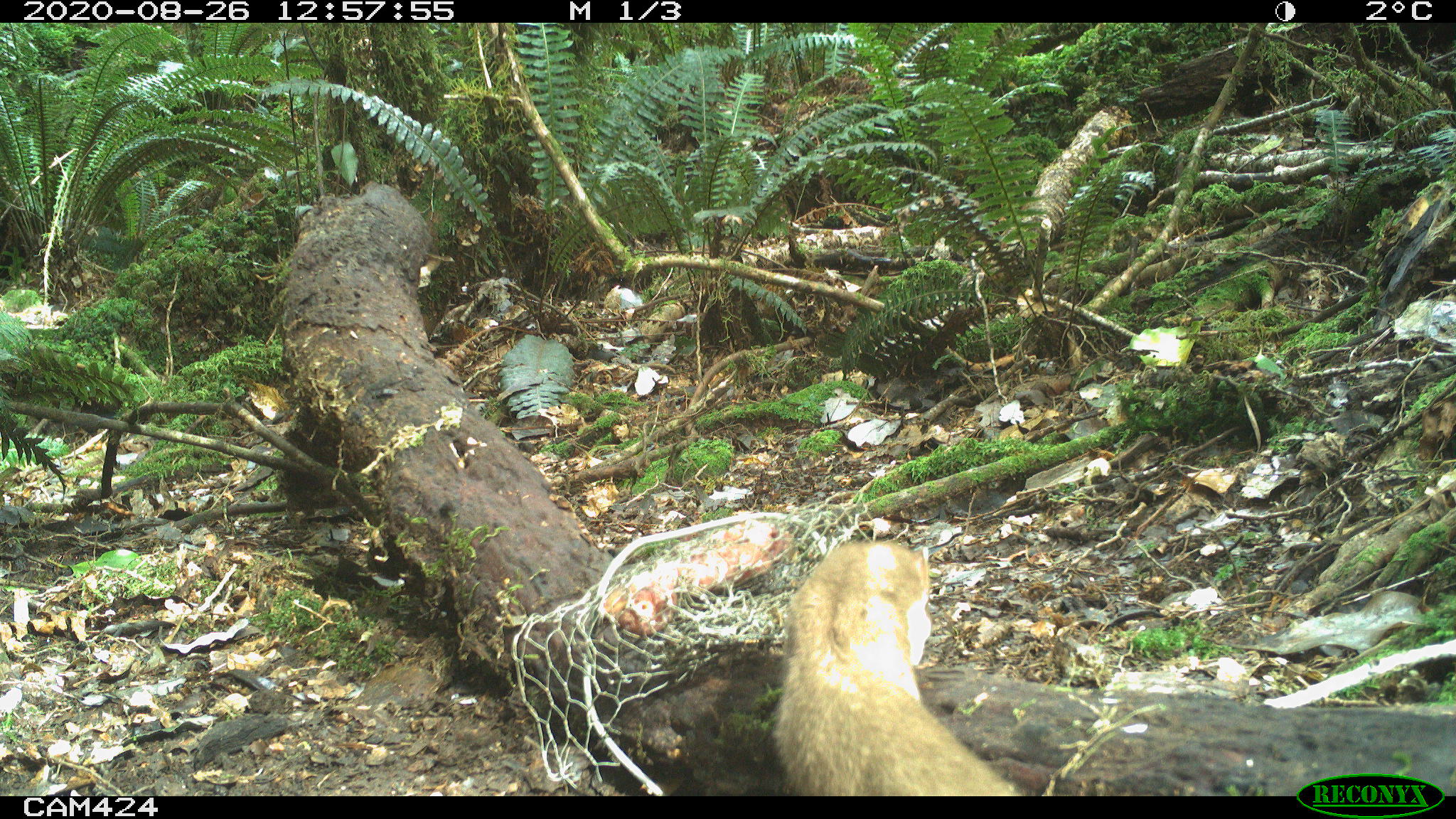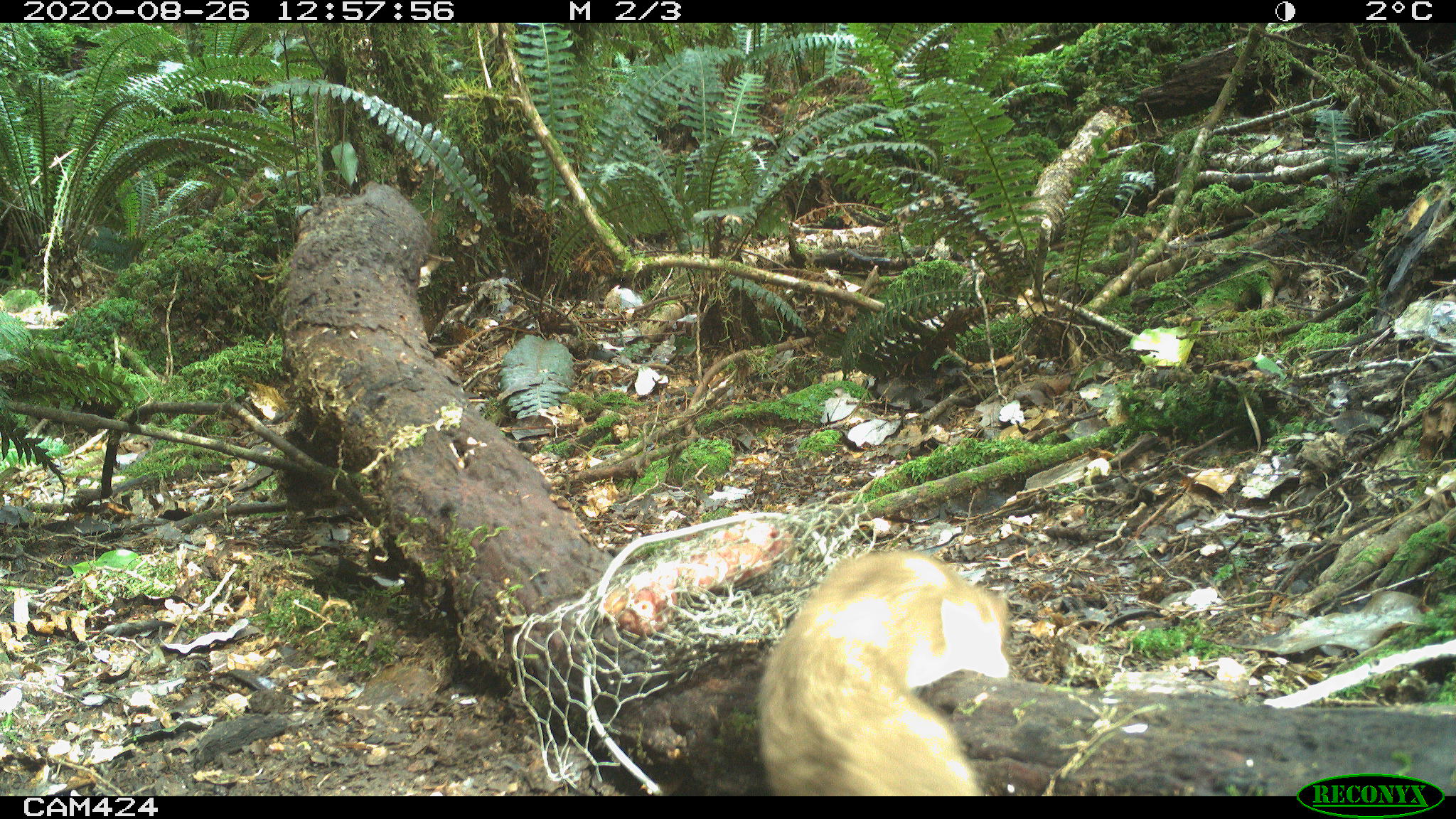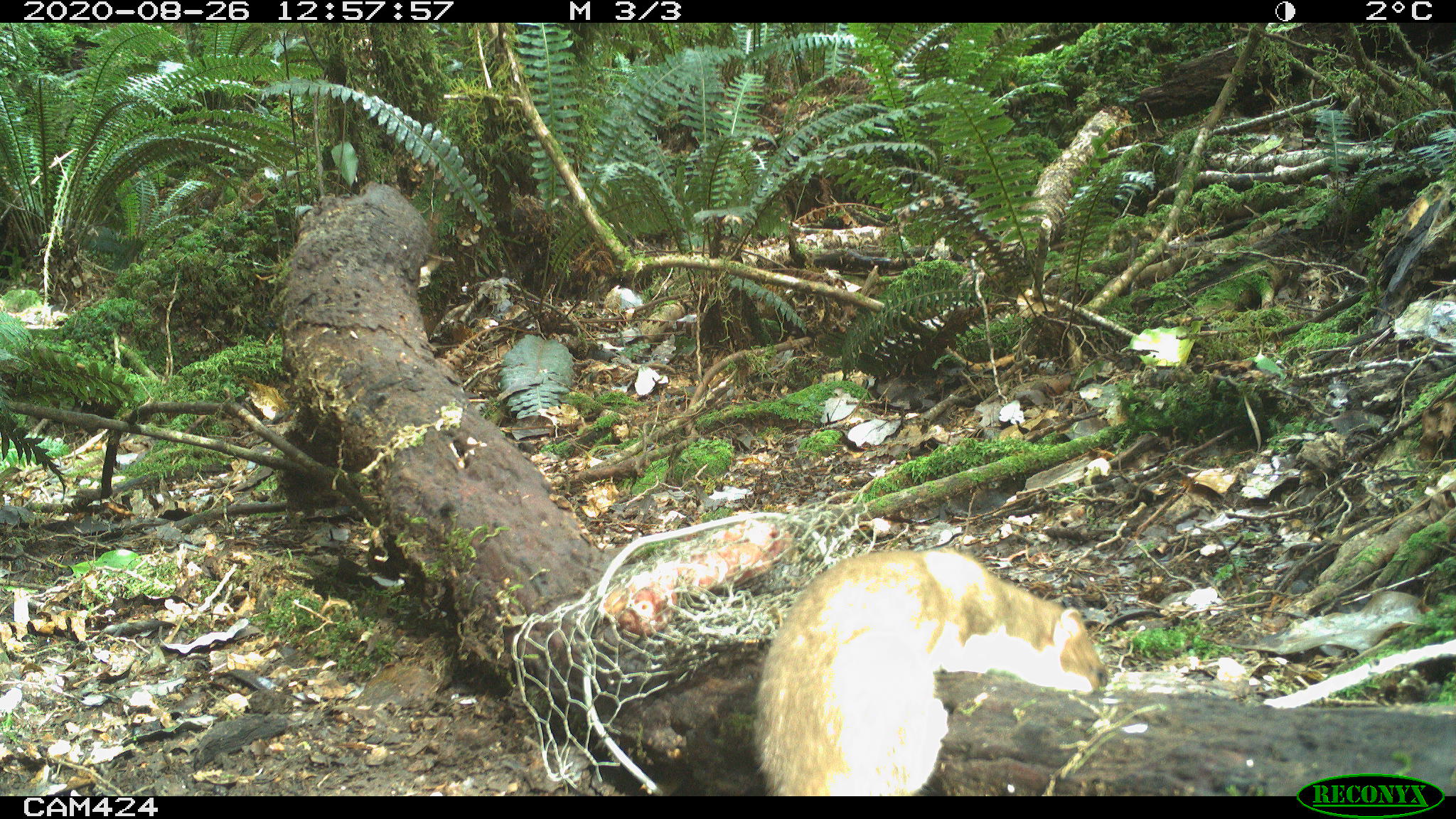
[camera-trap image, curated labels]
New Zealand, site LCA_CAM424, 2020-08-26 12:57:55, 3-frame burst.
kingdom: Animalia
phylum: Chordata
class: Mammalia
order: Carnivora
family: Mustelidae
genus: Mustela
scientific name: Mustela erminea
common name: stoat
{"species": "stoat (Mustela erminea)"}